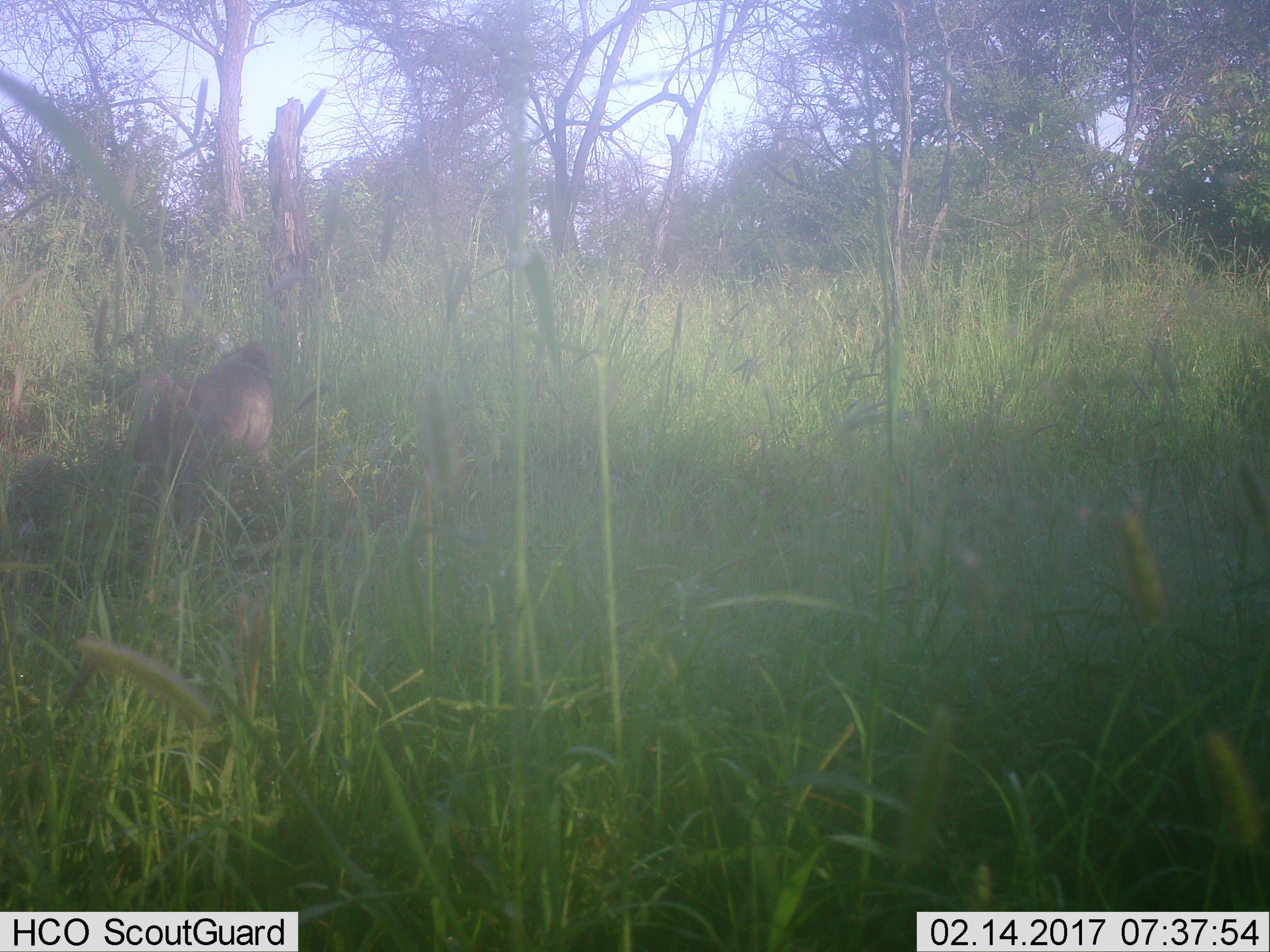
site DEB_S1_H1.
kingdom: Animalia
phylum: Chordata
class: Mammalia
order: Primates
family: Cercopithecidae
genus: Papio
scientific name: Papio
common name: baboon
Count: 1.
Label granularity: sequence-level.